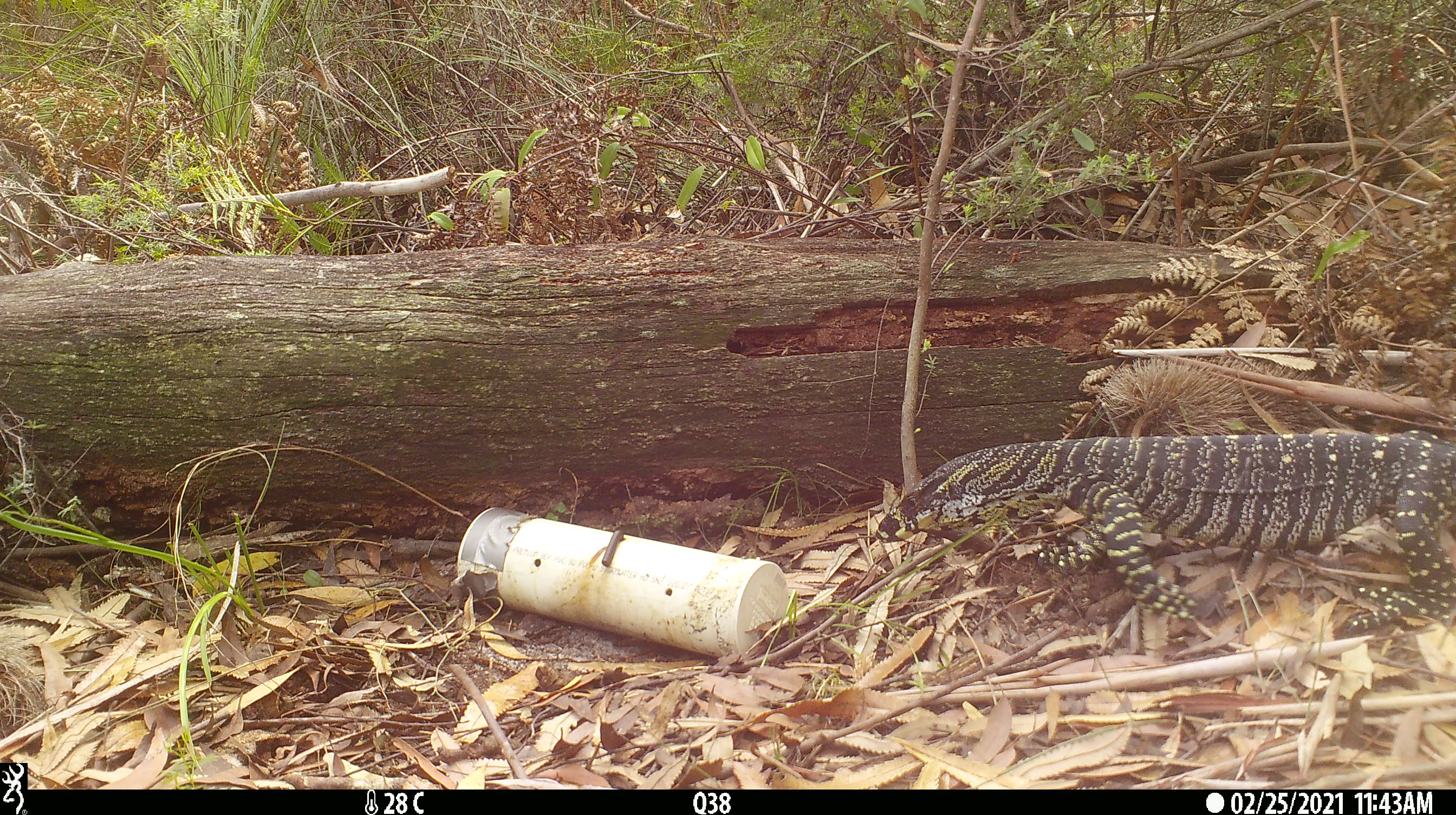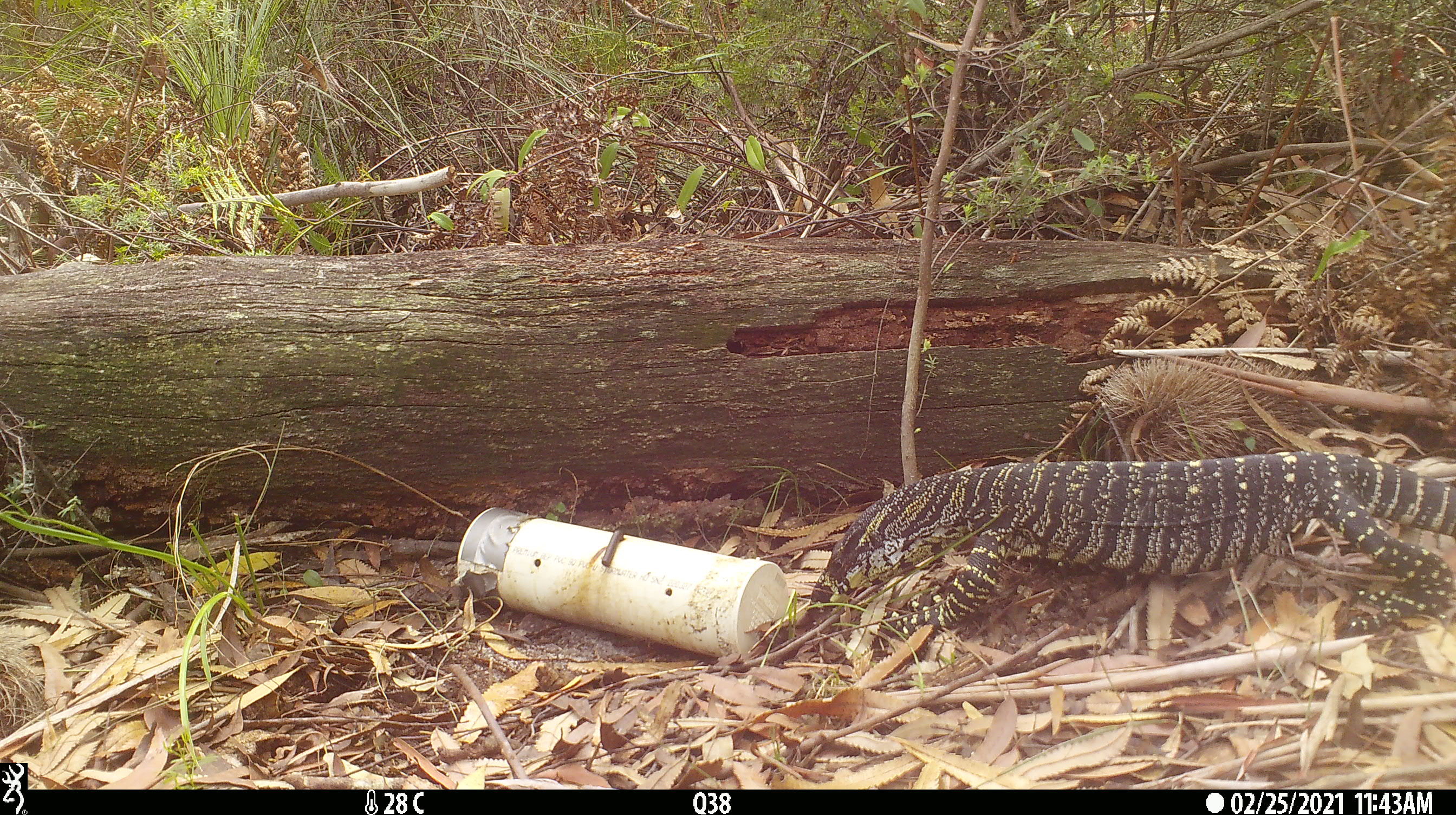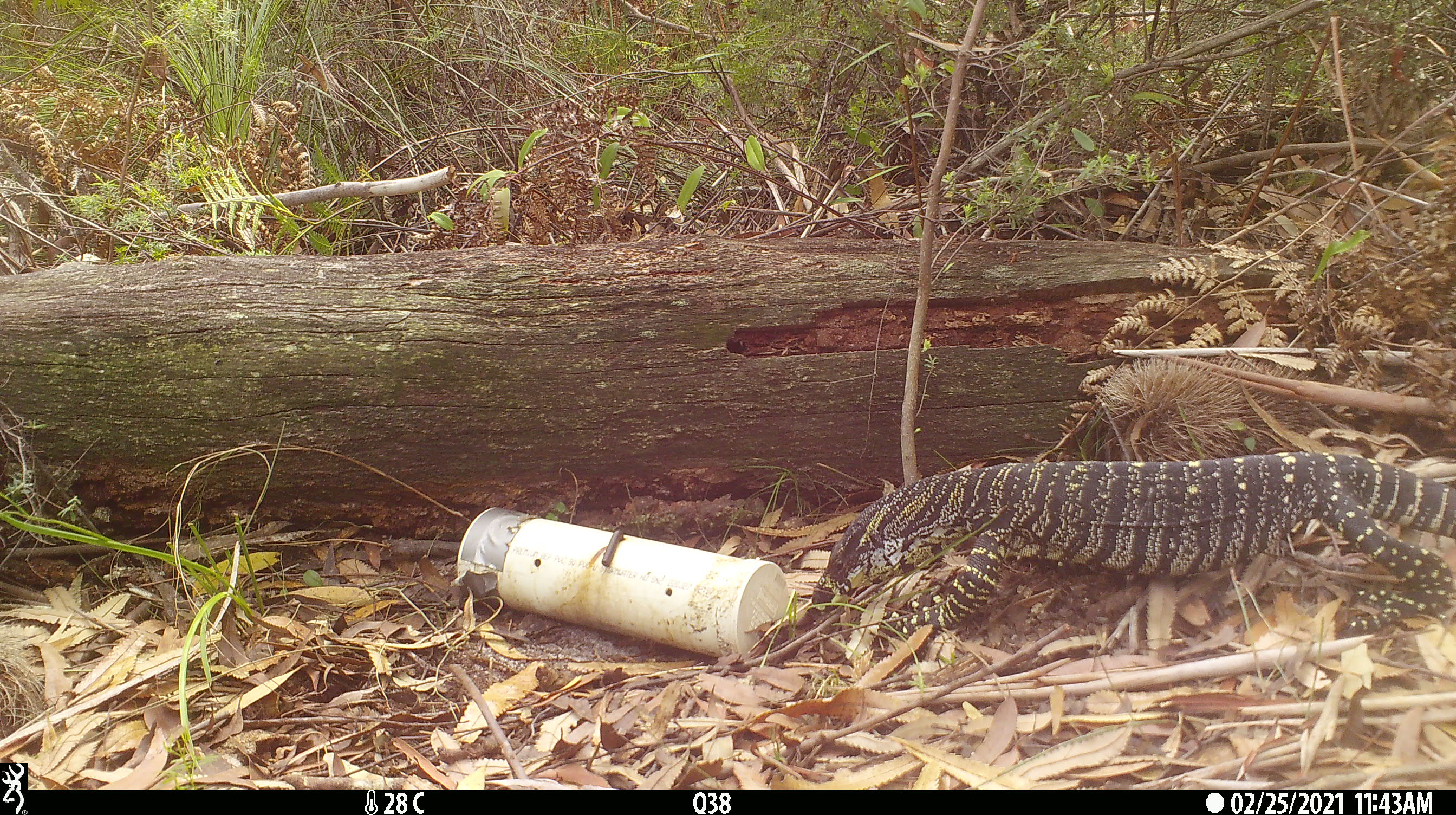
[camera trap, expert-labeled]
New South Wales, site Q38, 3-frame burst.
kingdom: Animalia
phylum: Chordata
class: Reptilia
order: Squamata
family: Varanidae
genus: Varanus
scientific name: Varanus varius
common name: lace monitor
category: goanna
Goanna (lace monitor) (Varanus varius).